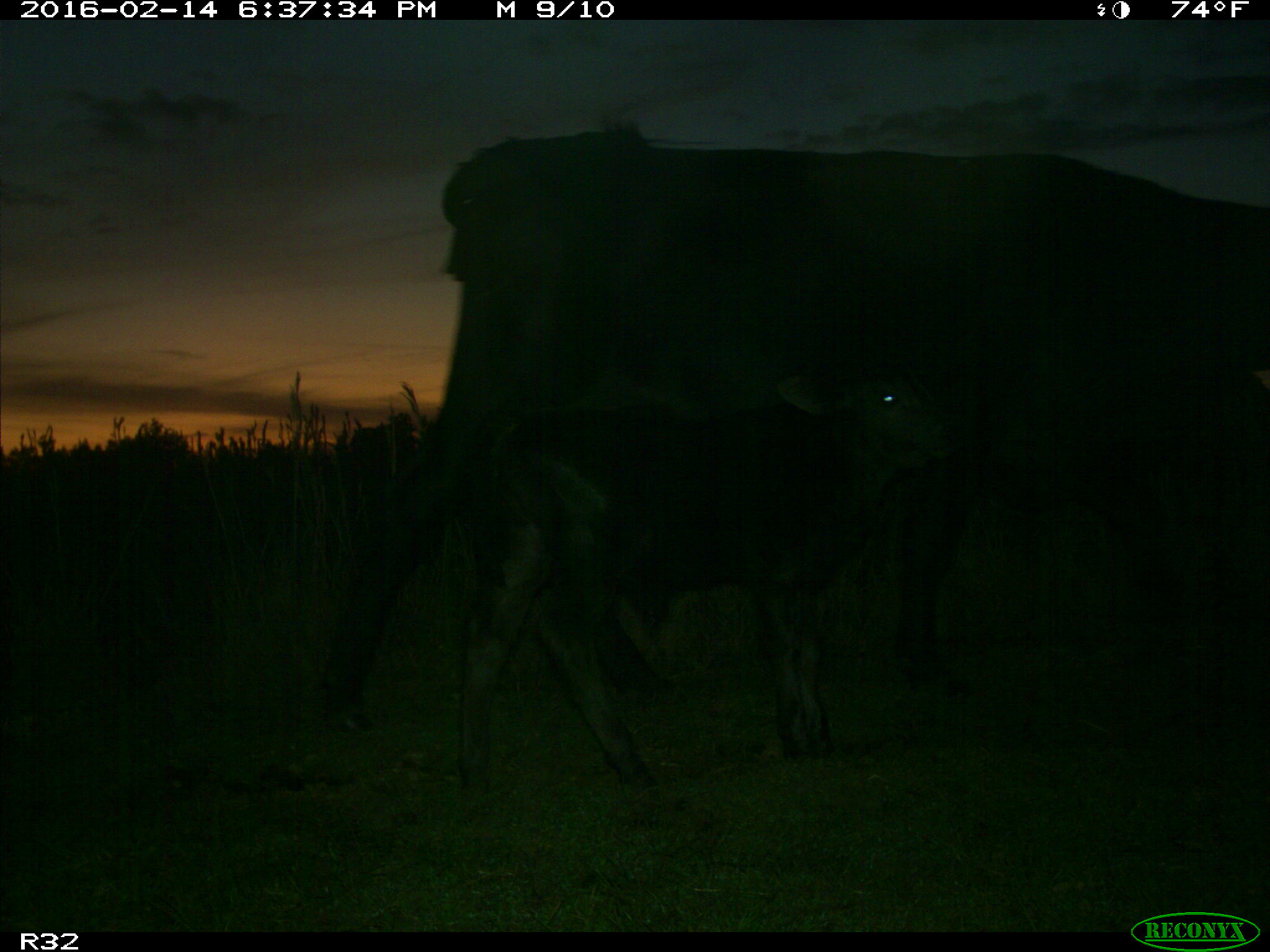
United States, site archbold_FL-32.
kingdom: Animalia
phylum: Chordata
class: Mammalia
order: Artiodactyla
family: Bovidae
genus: Bos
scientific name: Bos taurus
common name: domestic cow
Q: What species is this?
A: Bos taurus (domestic cow).